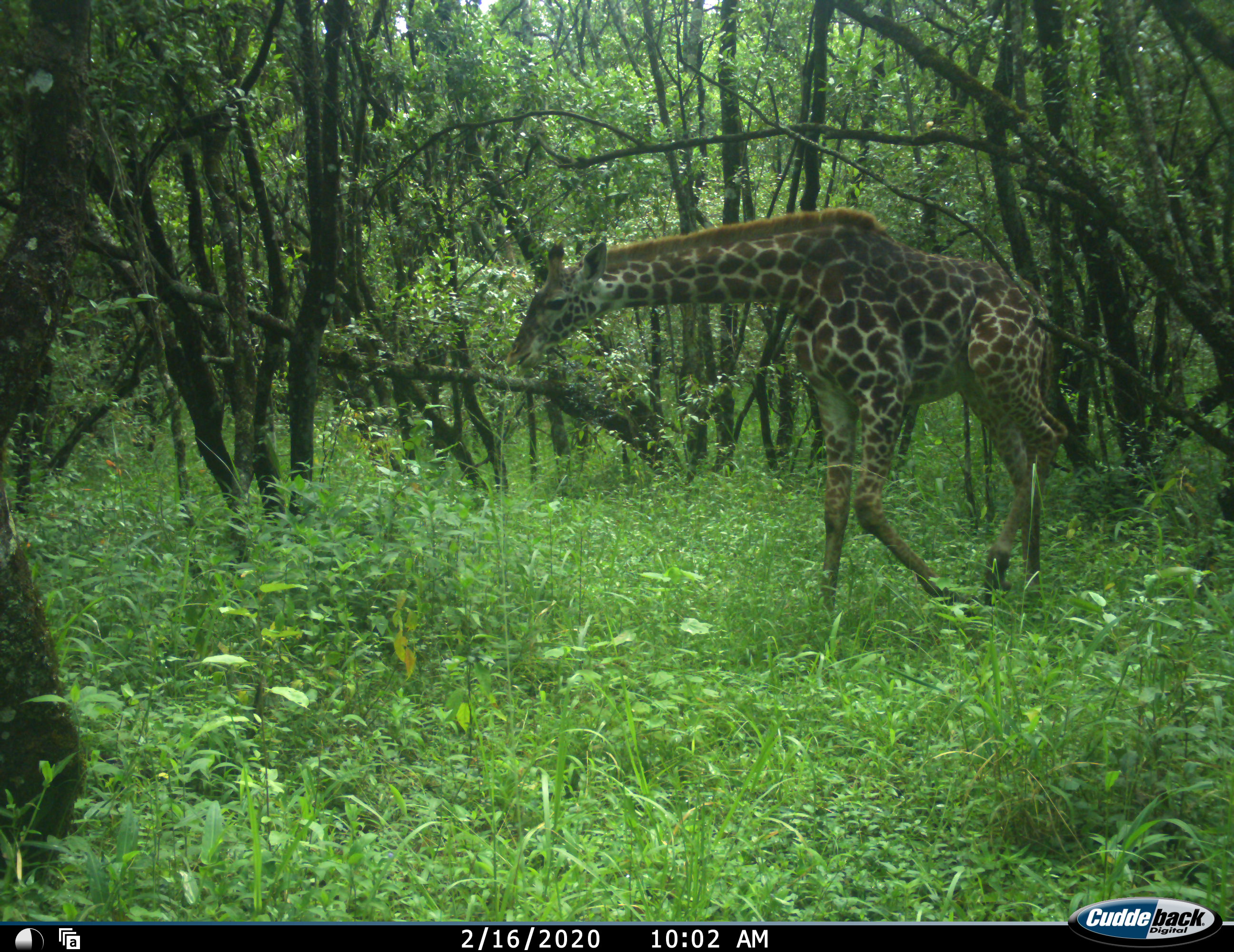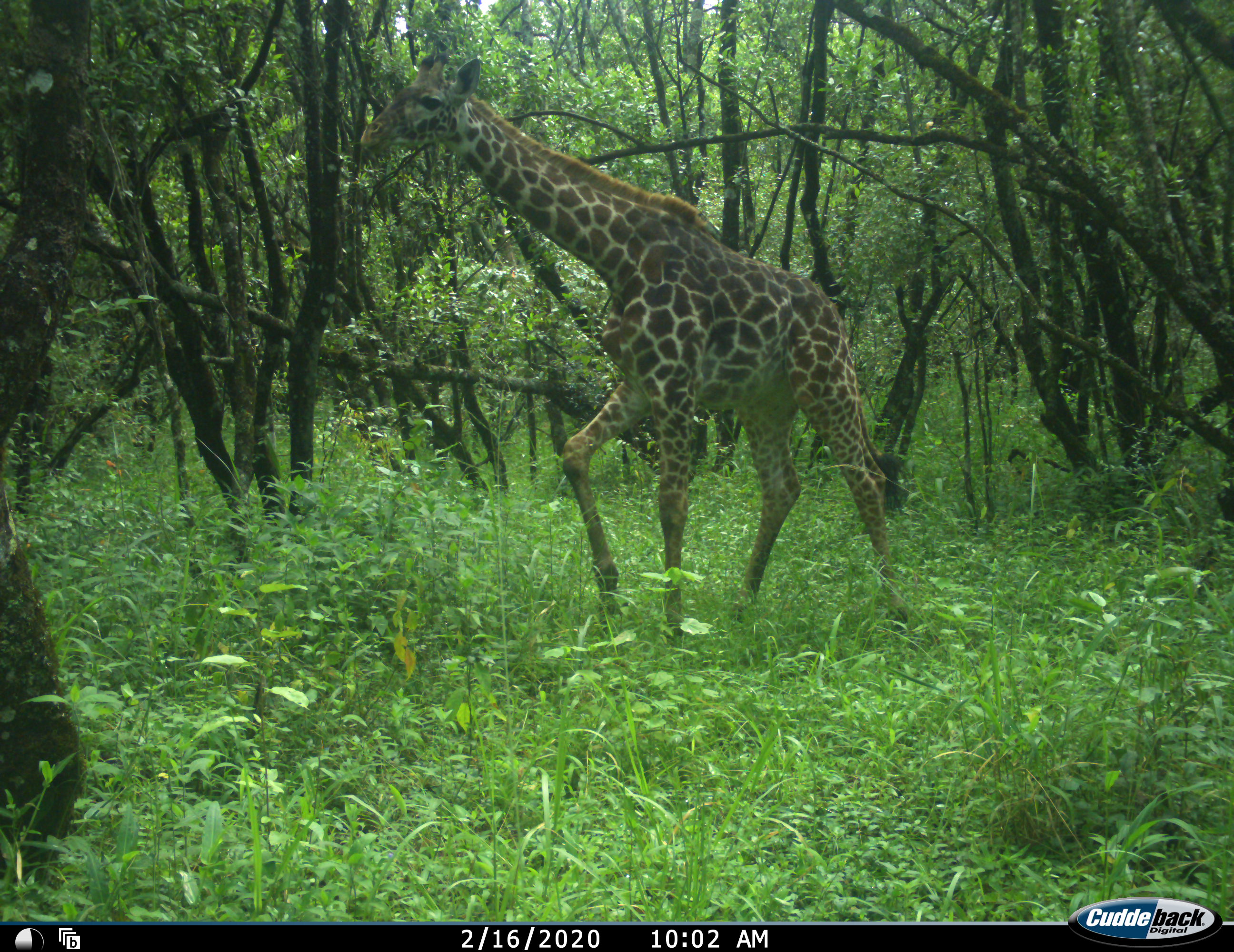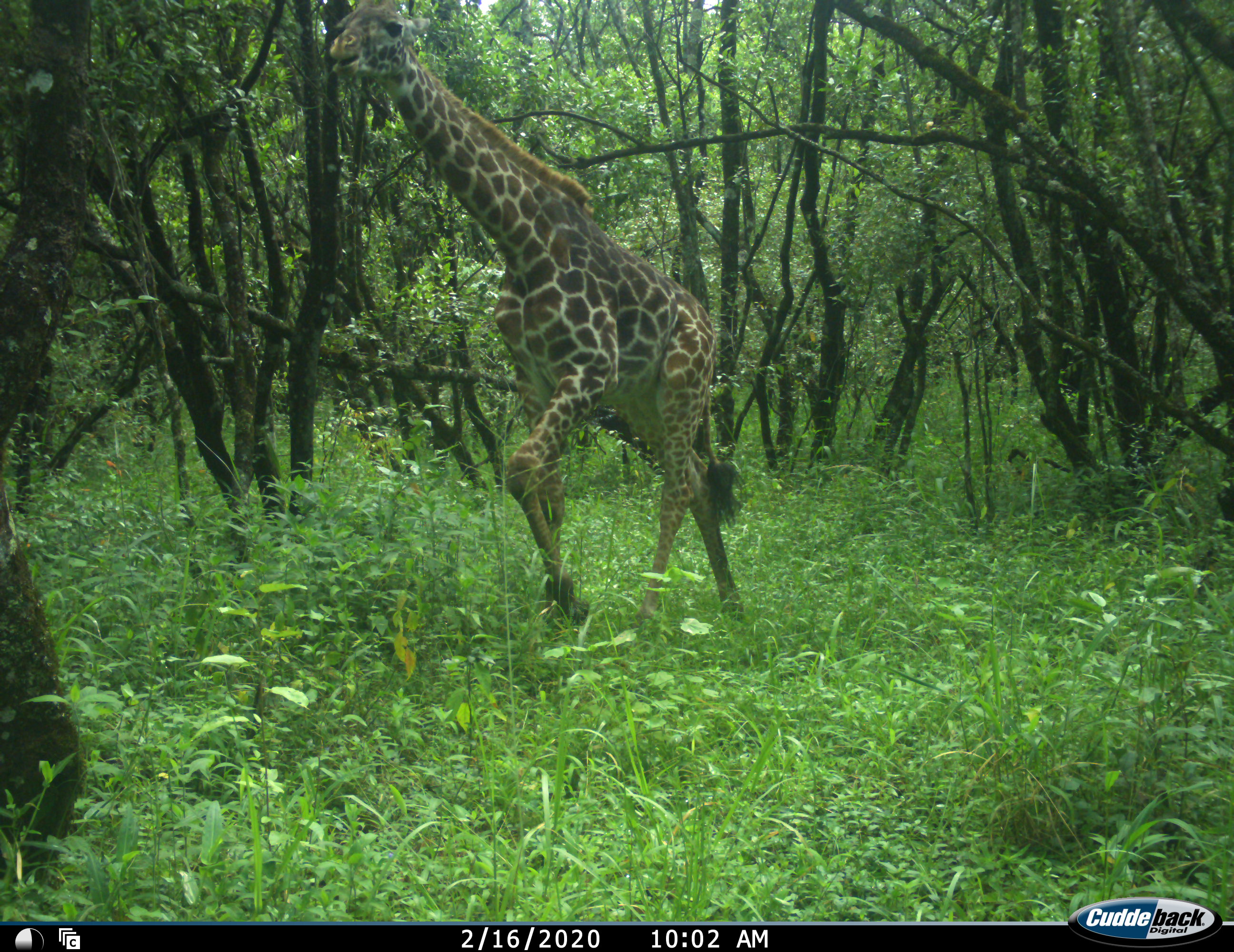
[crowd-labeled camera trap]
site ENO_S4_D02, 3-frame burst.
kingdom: Animalia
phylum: Chordata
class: Mammalia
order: Artiodactyla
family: Giraffidae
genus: Giraffa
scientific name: Giraffa camelopardalis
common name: giraffe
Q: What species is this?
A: Giraffe (Giraffa camelopardalis).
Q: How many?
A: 1.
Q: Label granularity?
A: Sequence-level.